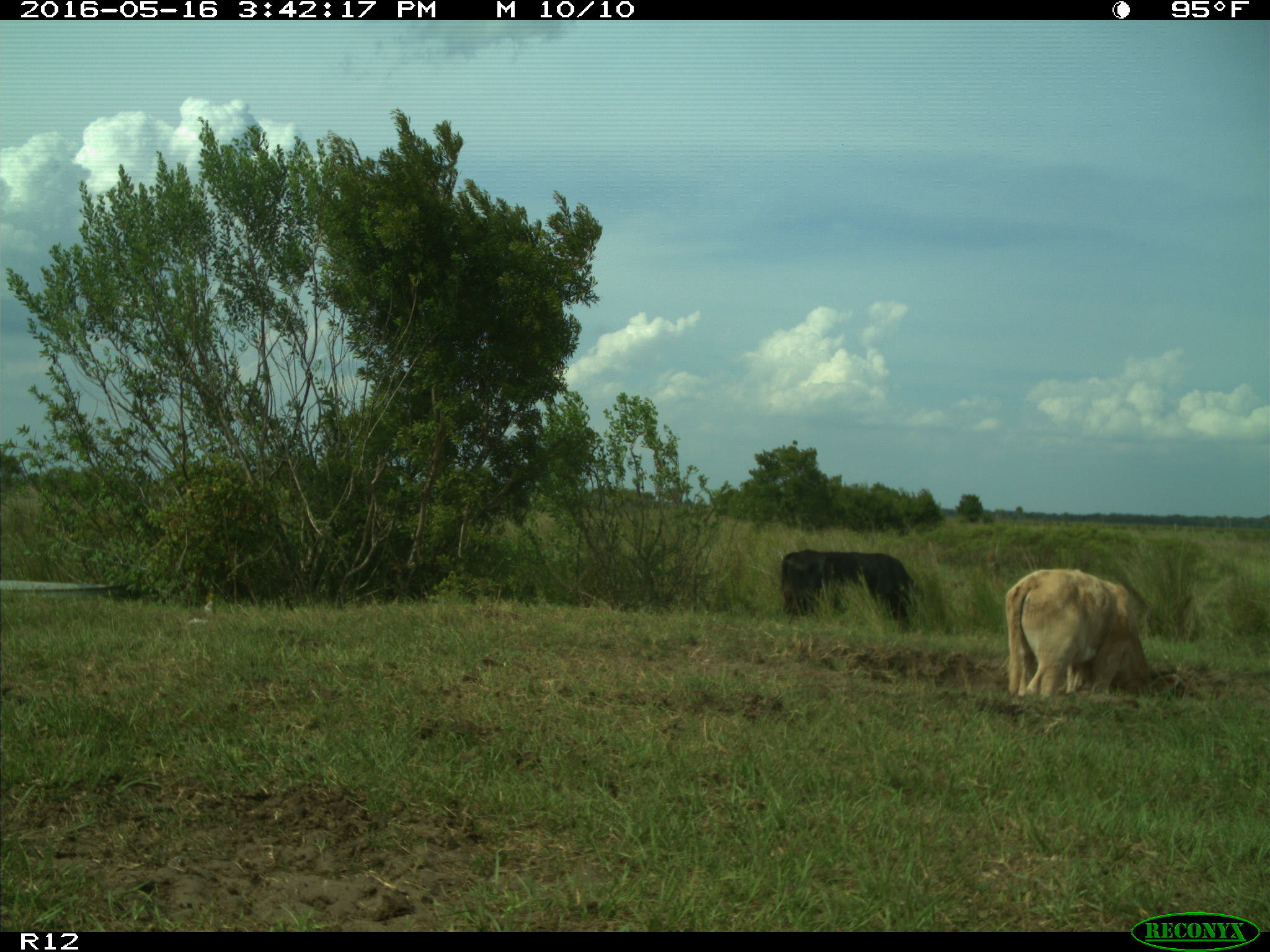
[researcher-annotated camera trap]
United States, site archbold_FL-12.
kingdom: Animalia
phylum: Chordata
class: Mammalia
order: Artiodactyla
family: Bovidae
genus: Bos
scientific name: Bos taurus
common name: domestic cow